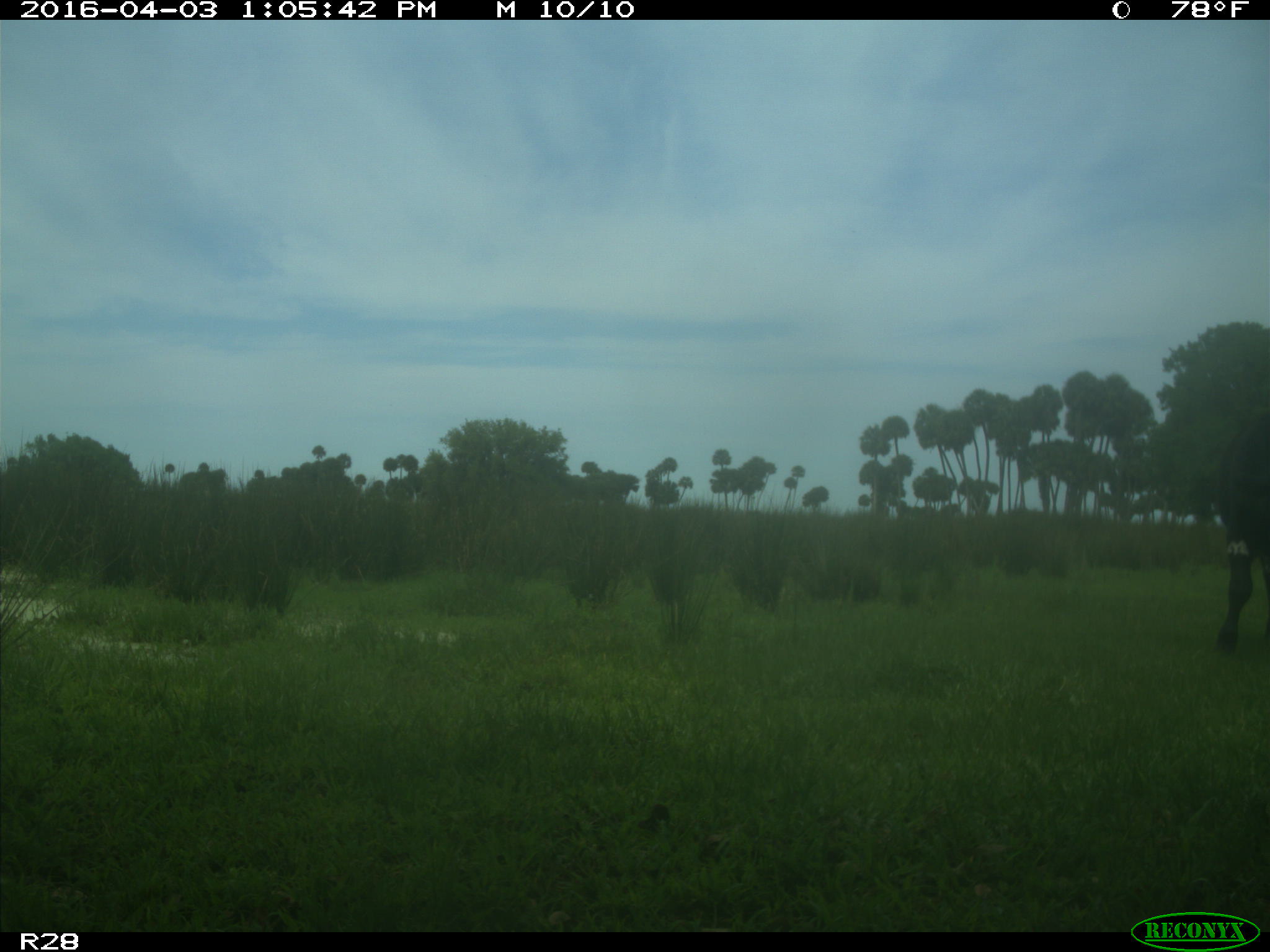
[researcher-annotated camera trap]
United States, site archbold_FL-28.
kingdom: Animalia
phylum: Chordata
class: Mammalia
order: Artiodactyla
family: Bovidae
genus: Bos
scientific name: Bos taurus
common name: domestic cow